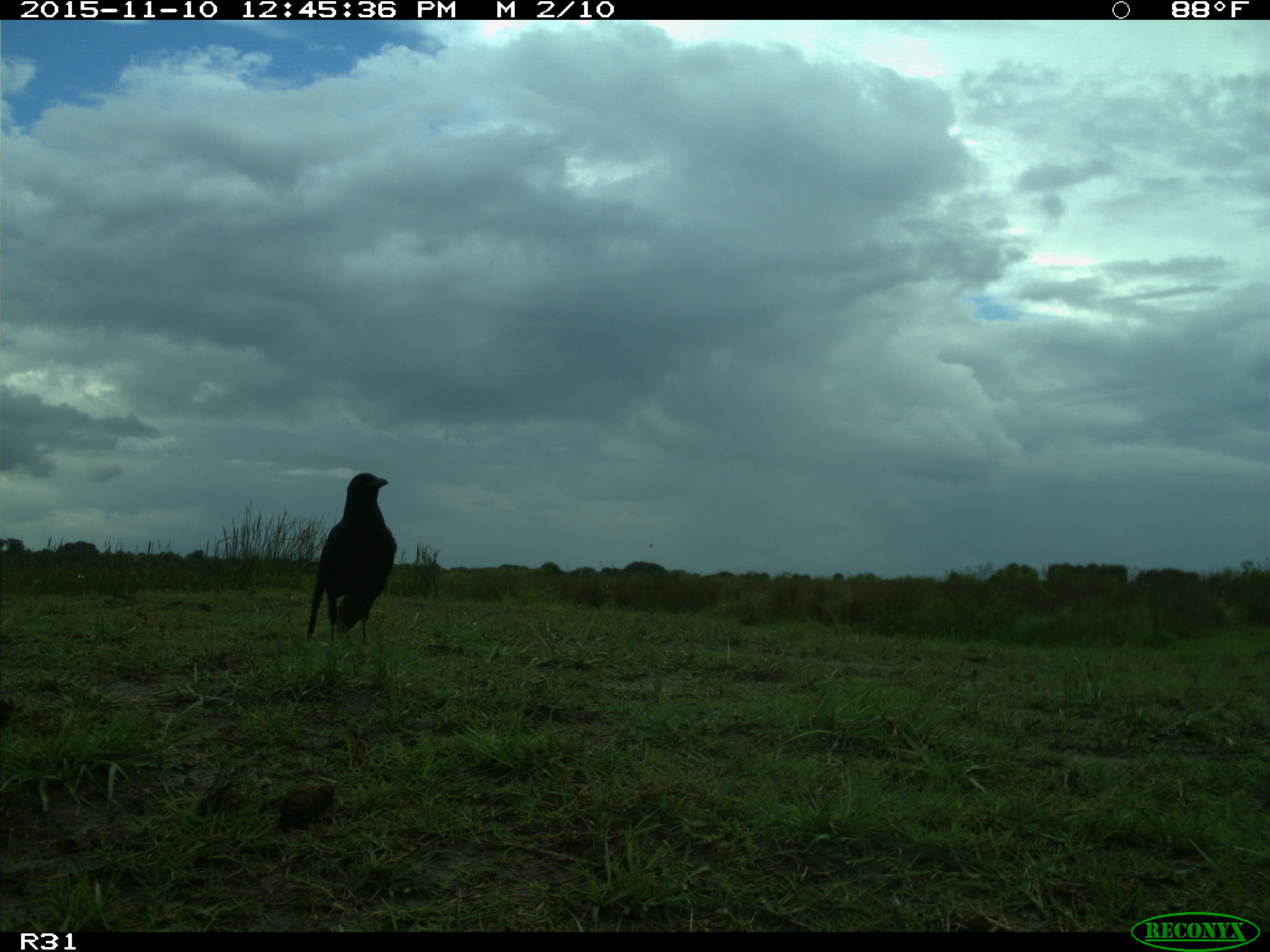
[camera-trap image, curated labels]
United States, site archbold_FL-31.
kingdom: Animalia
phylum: Chordata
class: Aves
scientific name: Aves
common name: birds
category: unidentified bird